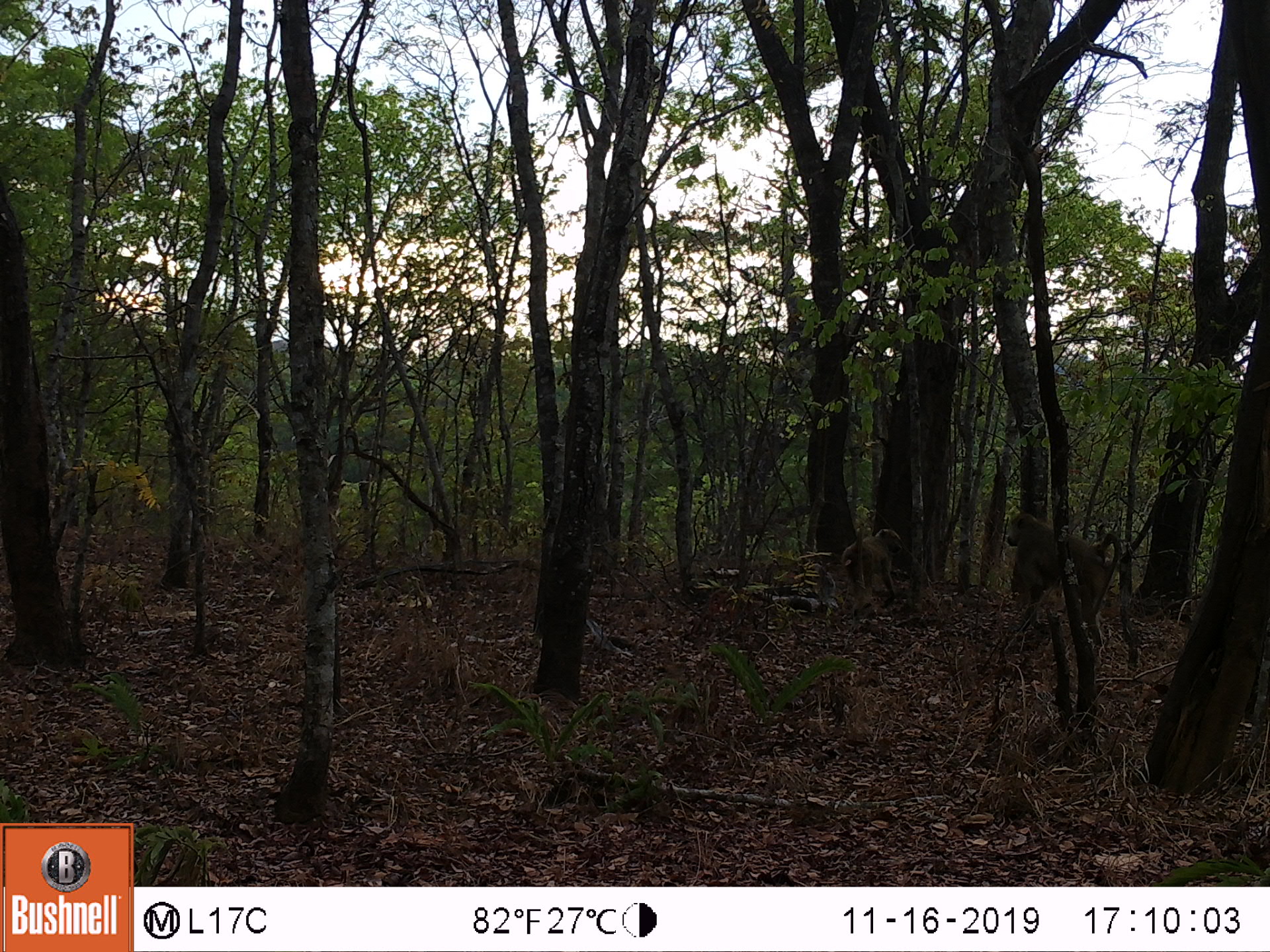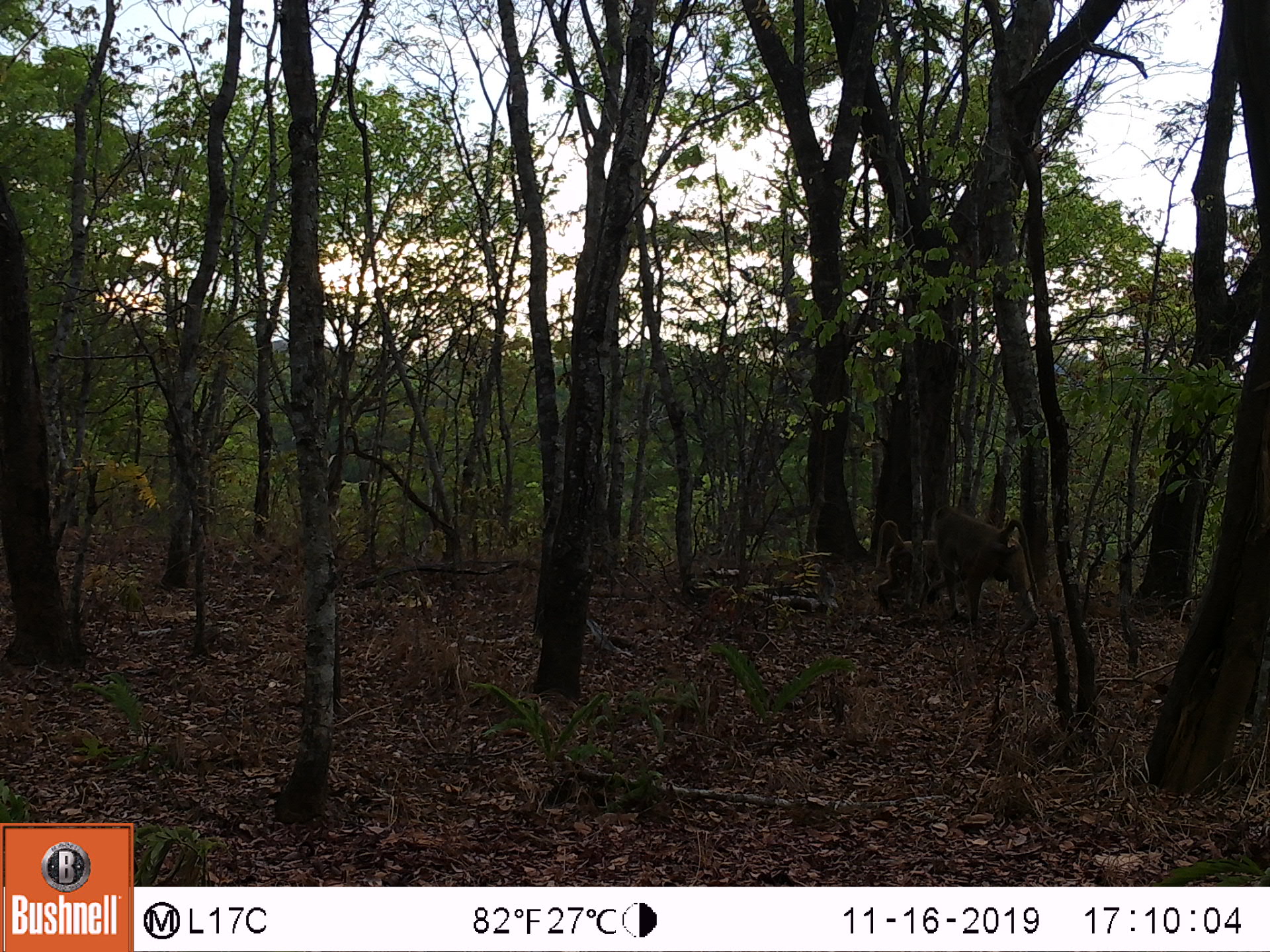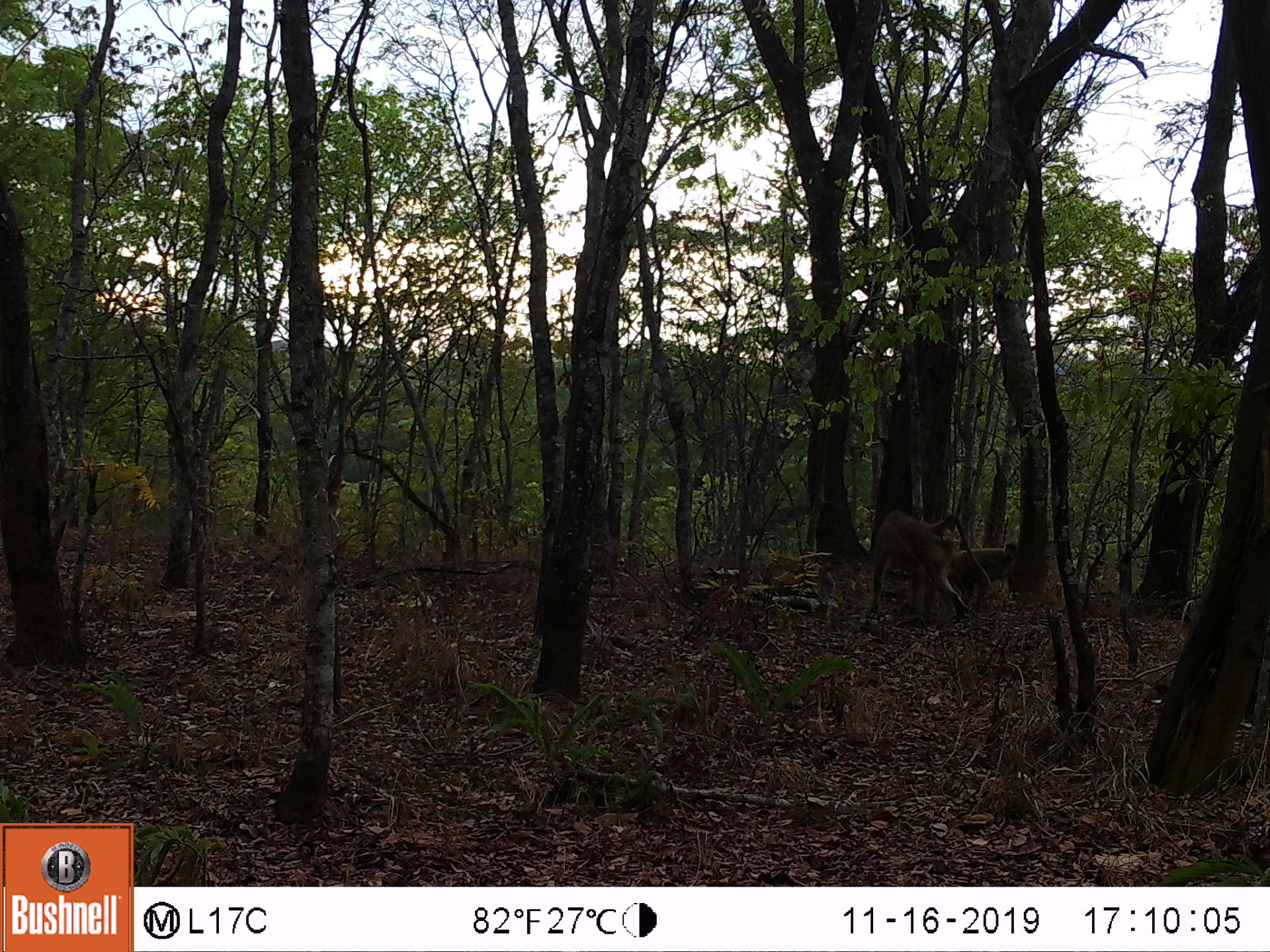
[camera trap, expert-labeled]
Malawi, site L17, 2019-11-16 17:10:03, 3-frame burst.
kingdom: Animalia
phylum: Chordata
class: Mammalia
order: Primates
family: Cercopithecidae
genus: Papio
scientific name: Papio cynocephalus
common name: yellow baboon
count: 2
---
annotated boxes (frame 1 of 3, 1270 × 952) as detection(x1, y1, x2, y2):
yellow baboon: detection(1002, 510, 1131, 624); detection(838, 521, 905, 616)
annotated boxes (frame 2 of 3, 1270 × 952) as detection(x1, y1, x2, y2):
yellow baboon: detection(929, 500, 1040, 629); detection(865, 521, 932, 612)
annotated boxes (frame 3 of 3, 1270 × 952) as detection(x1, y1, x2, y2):
yellow baboon: detection(863, 496, 966, 627); detection(958, 526, 1022, 612)